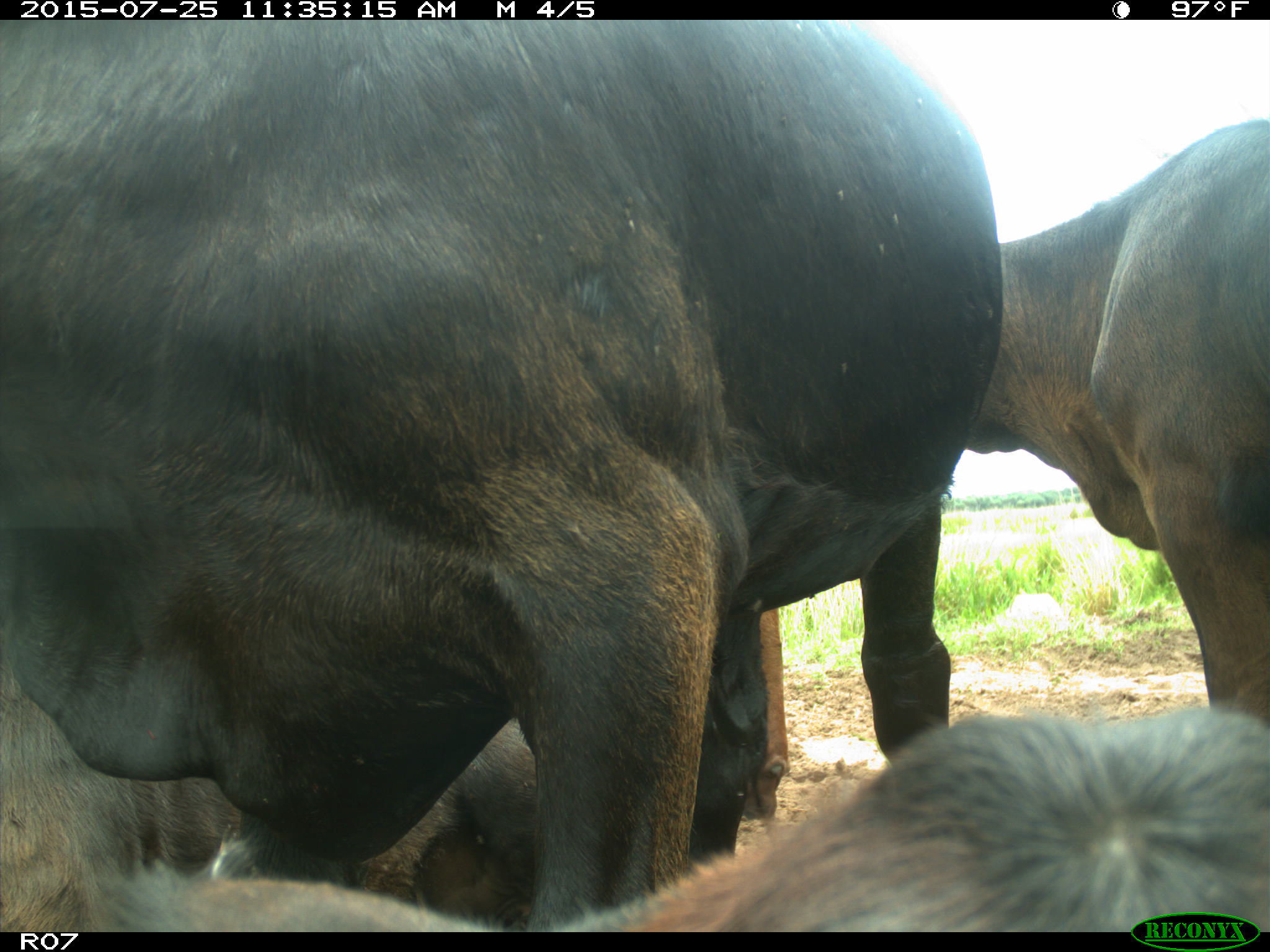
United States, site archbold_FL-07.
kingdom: Animalia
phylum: Chordata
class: Mammalia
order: Artiodactyla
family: Bovidae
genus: Bos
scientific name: Bos taurus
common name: domestic cow